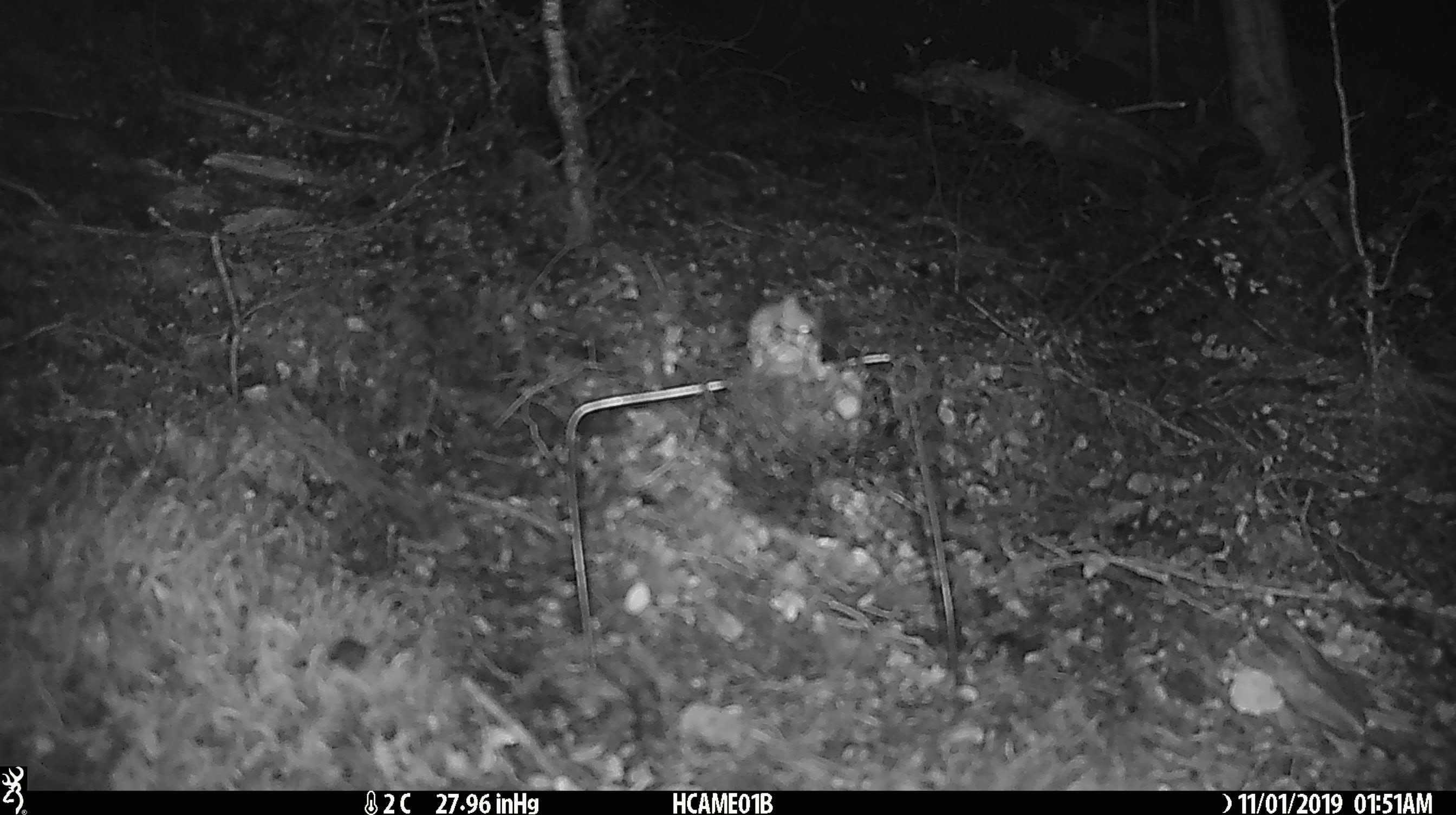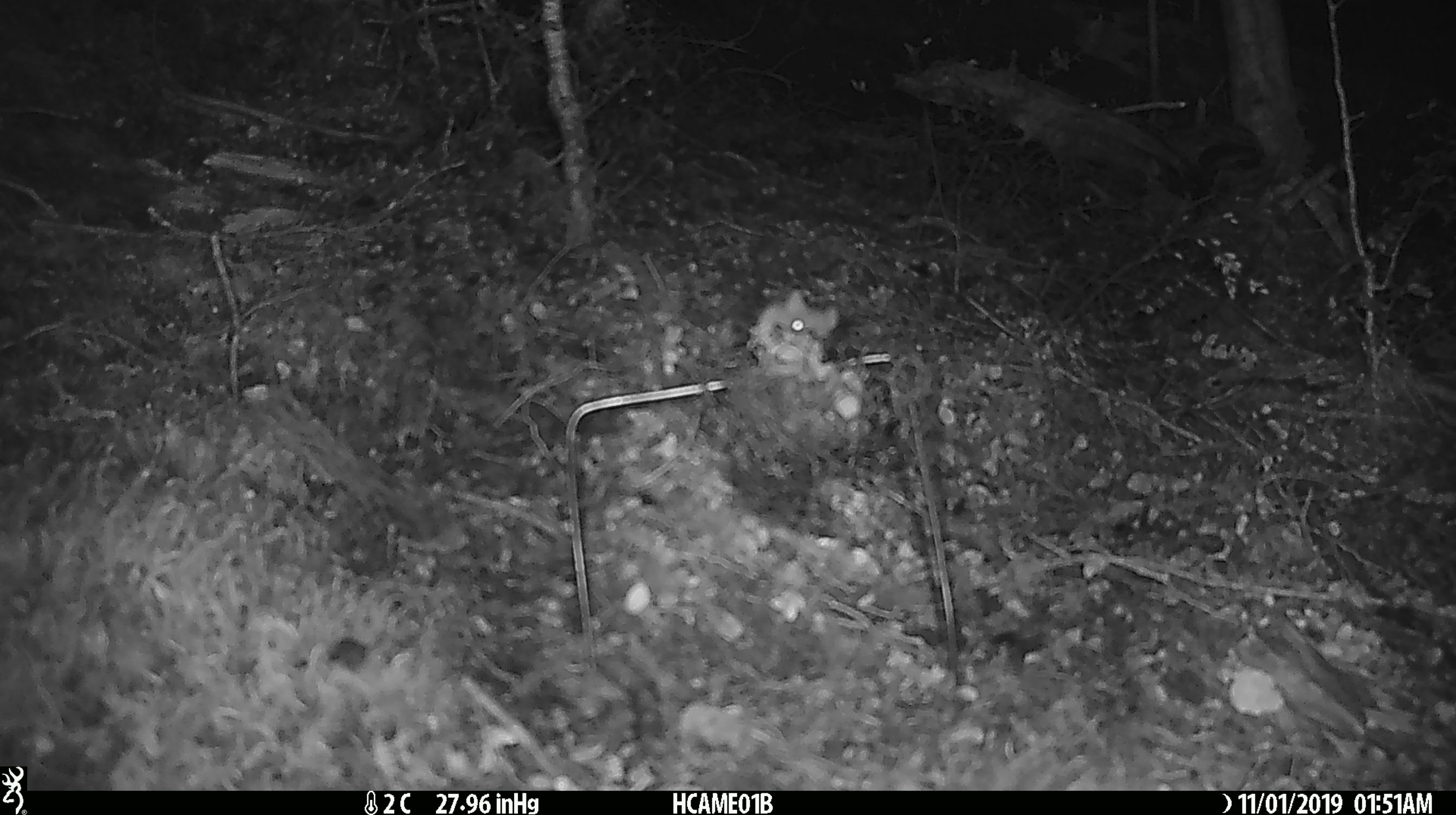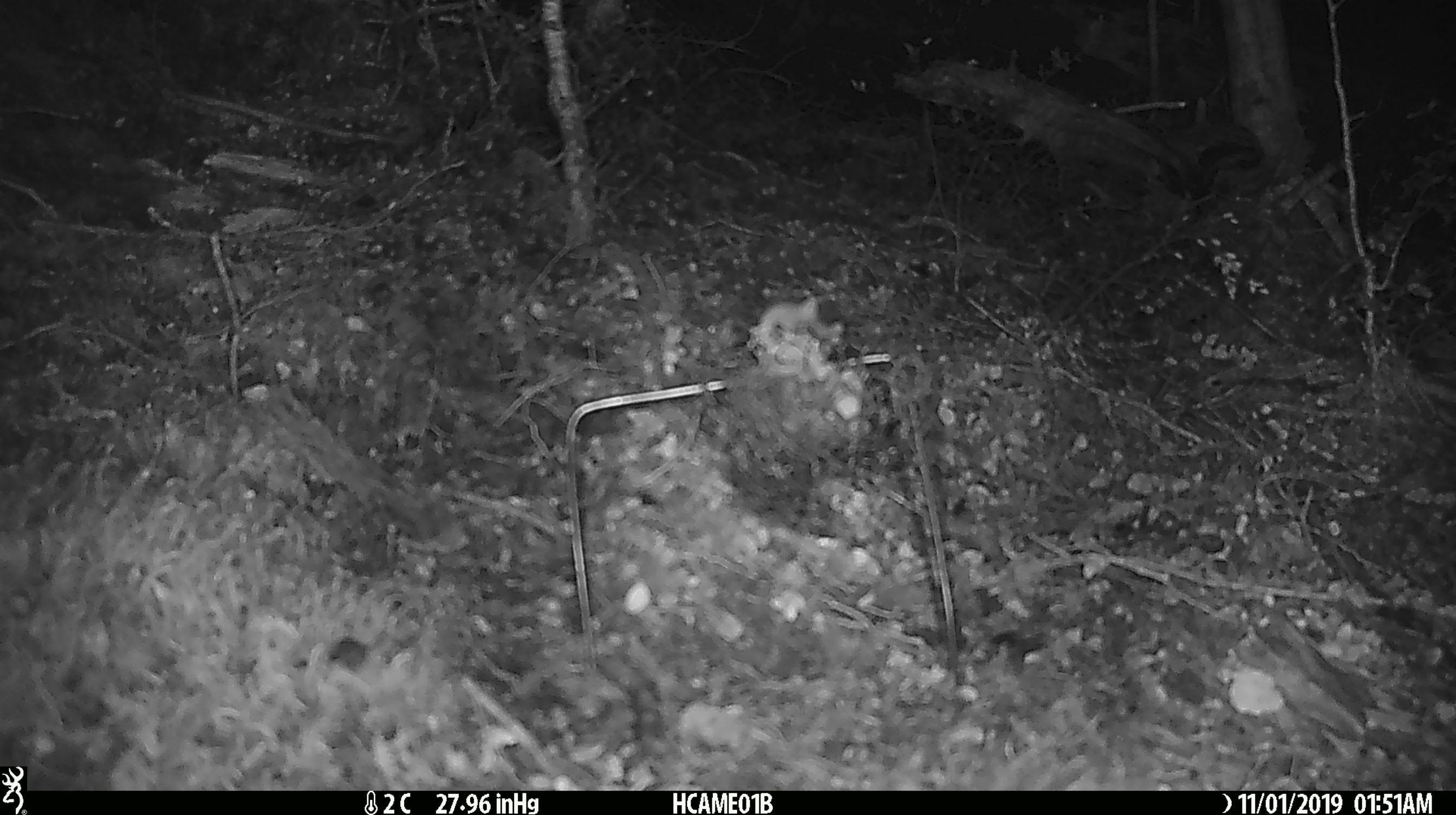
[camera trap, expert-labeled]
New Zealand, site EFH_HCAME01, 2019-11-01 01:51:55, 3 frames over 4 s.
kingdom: Animalia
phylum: Chordata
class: Mammalia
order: Rodentia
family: Muridae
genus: Mus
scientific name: Mus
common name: mouse